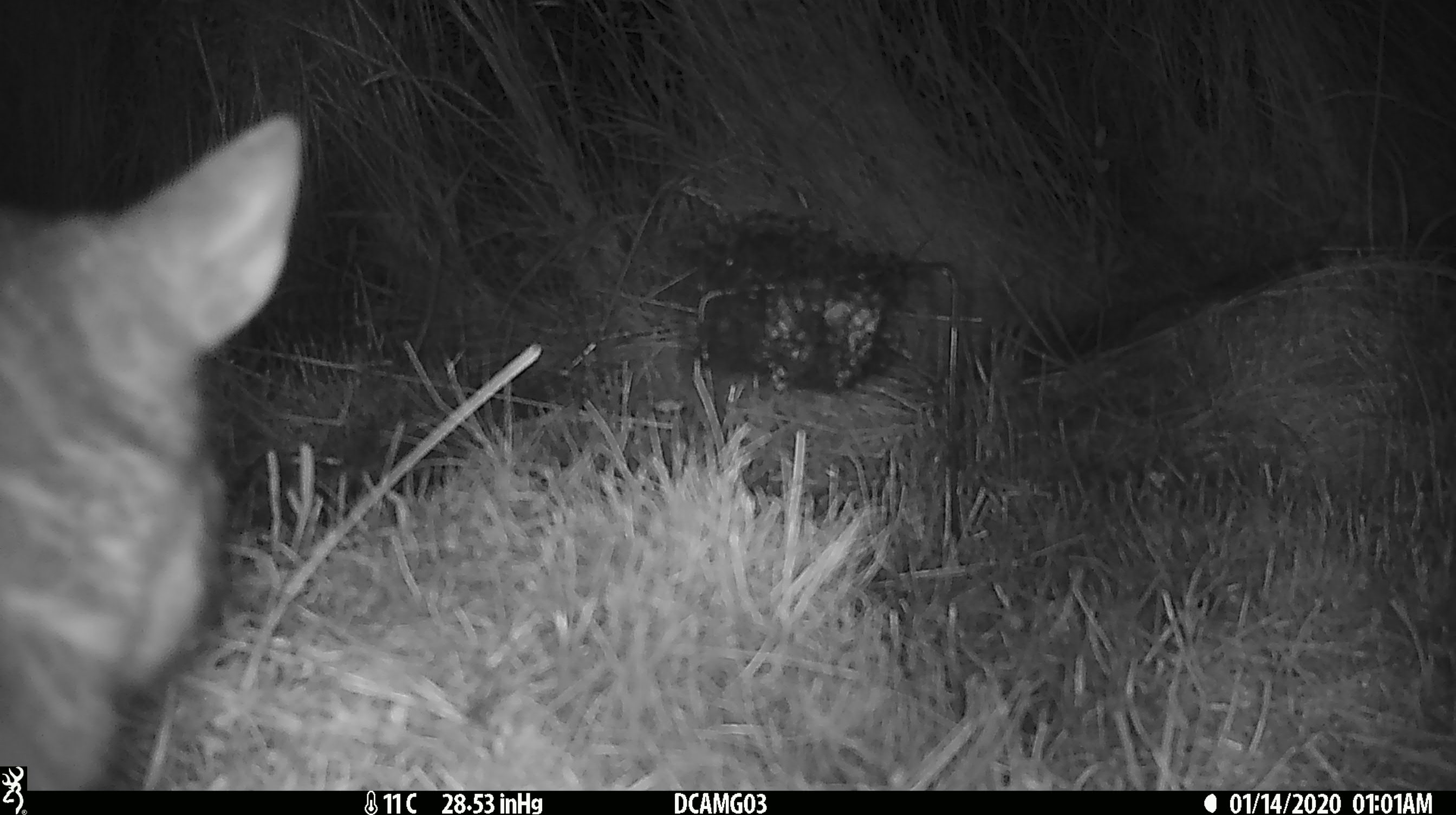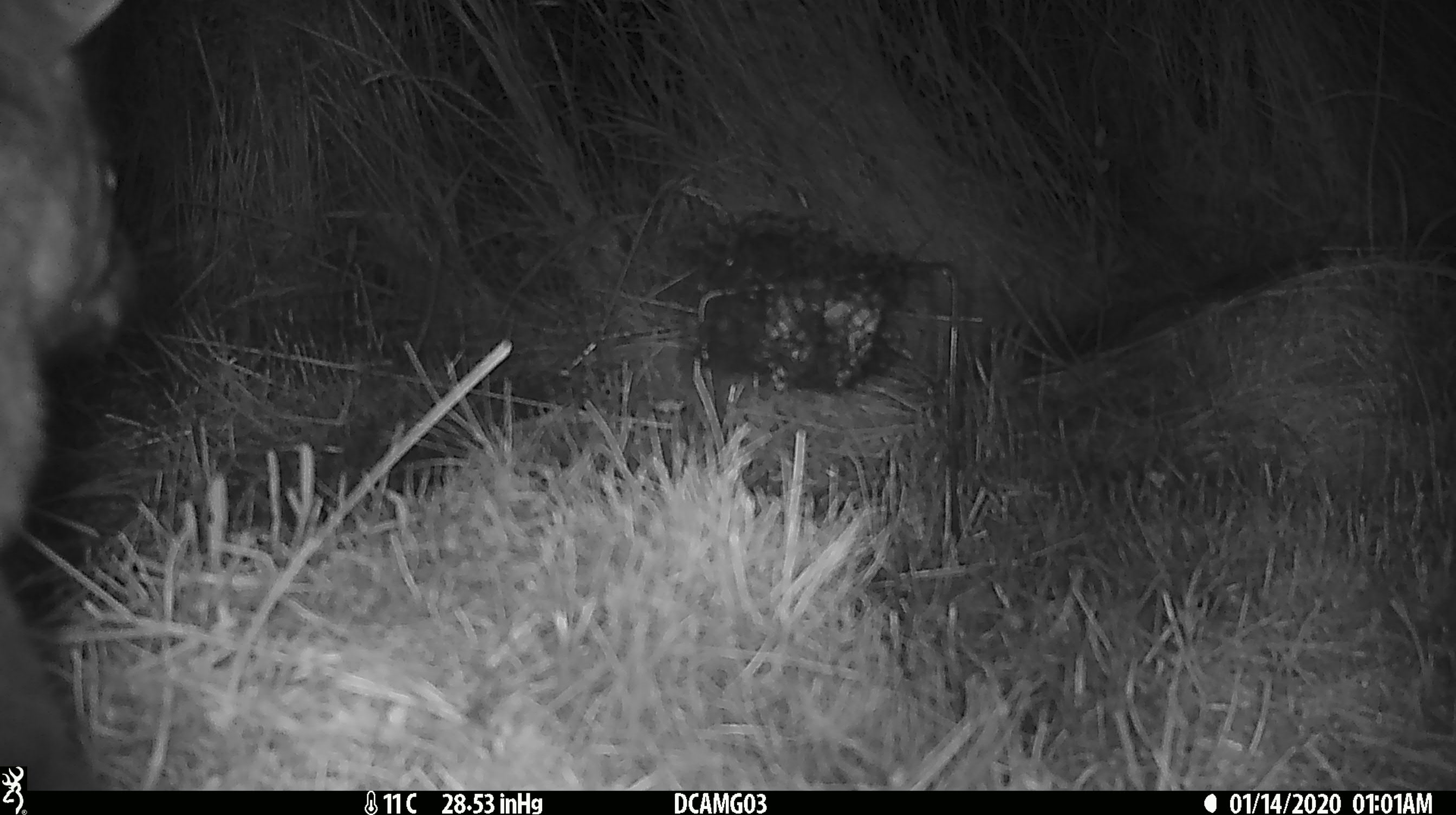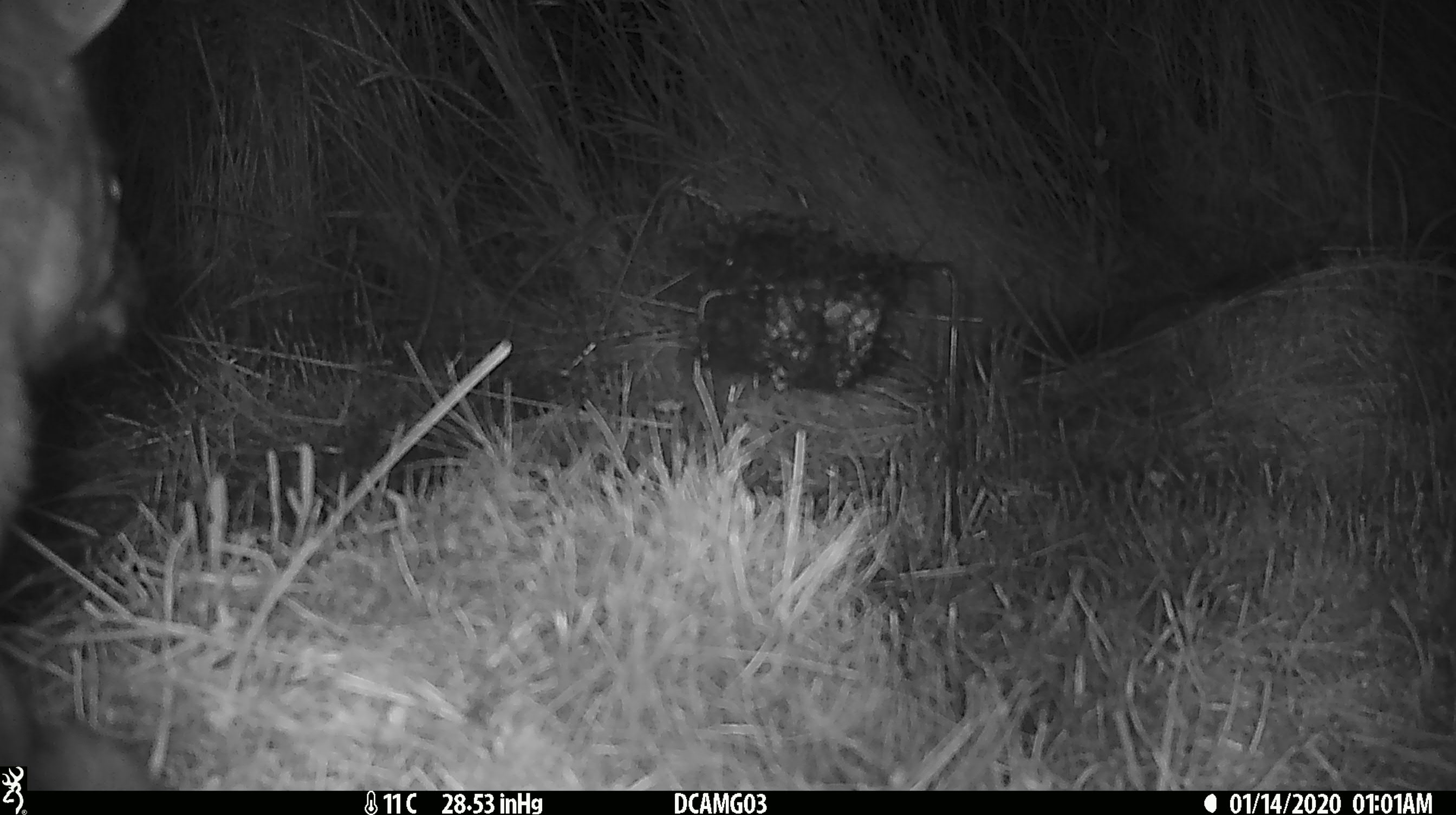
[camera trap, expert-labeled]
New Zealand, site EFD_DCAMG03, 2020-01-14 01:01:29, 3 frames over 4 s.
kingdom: Animalia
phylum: Chordata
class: Mammalia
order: Diprotodontia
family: Phalangeridae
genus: Trichosurus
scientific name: Trichosurus vulpecula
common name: common brushtail possum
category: possum